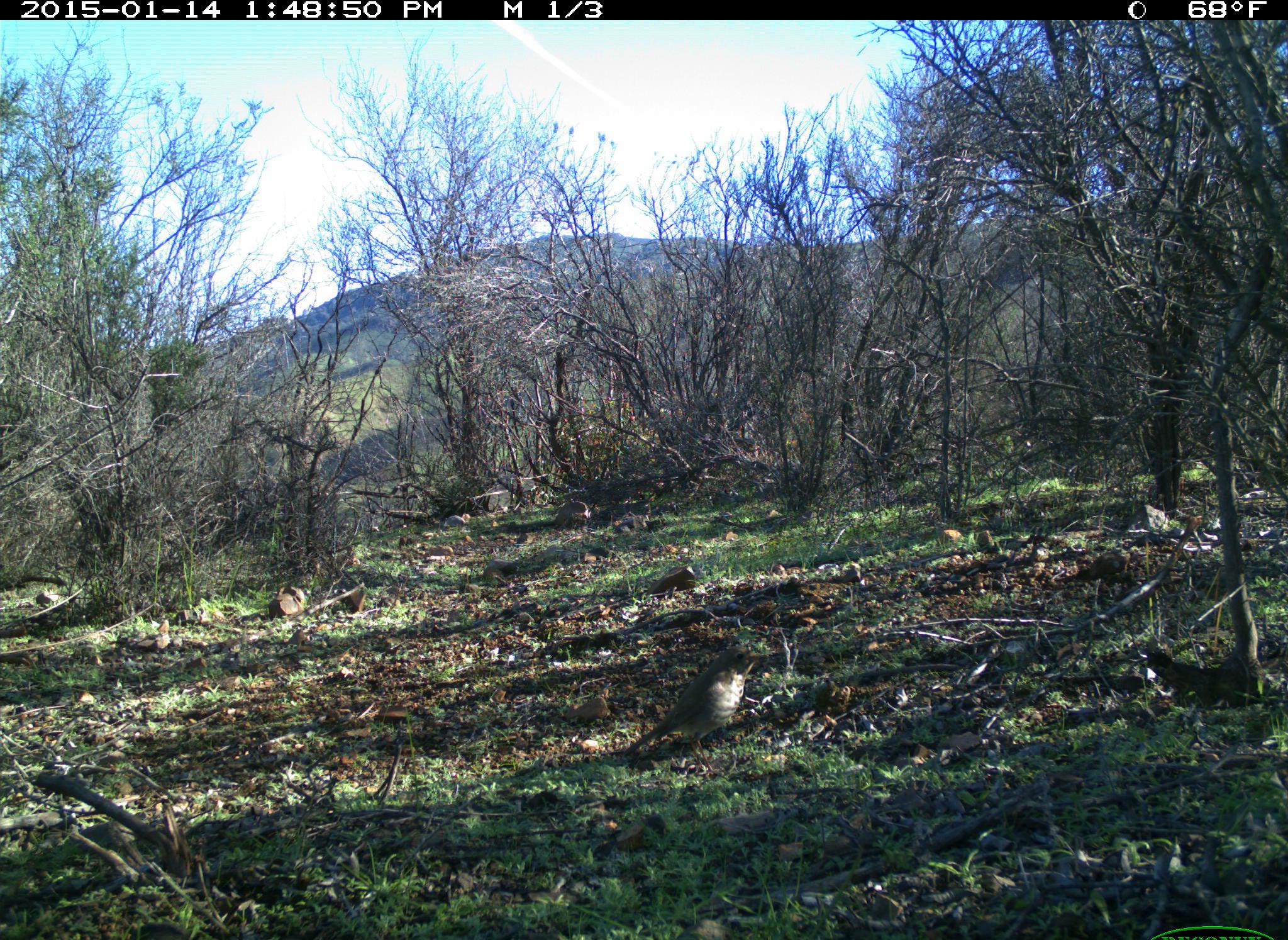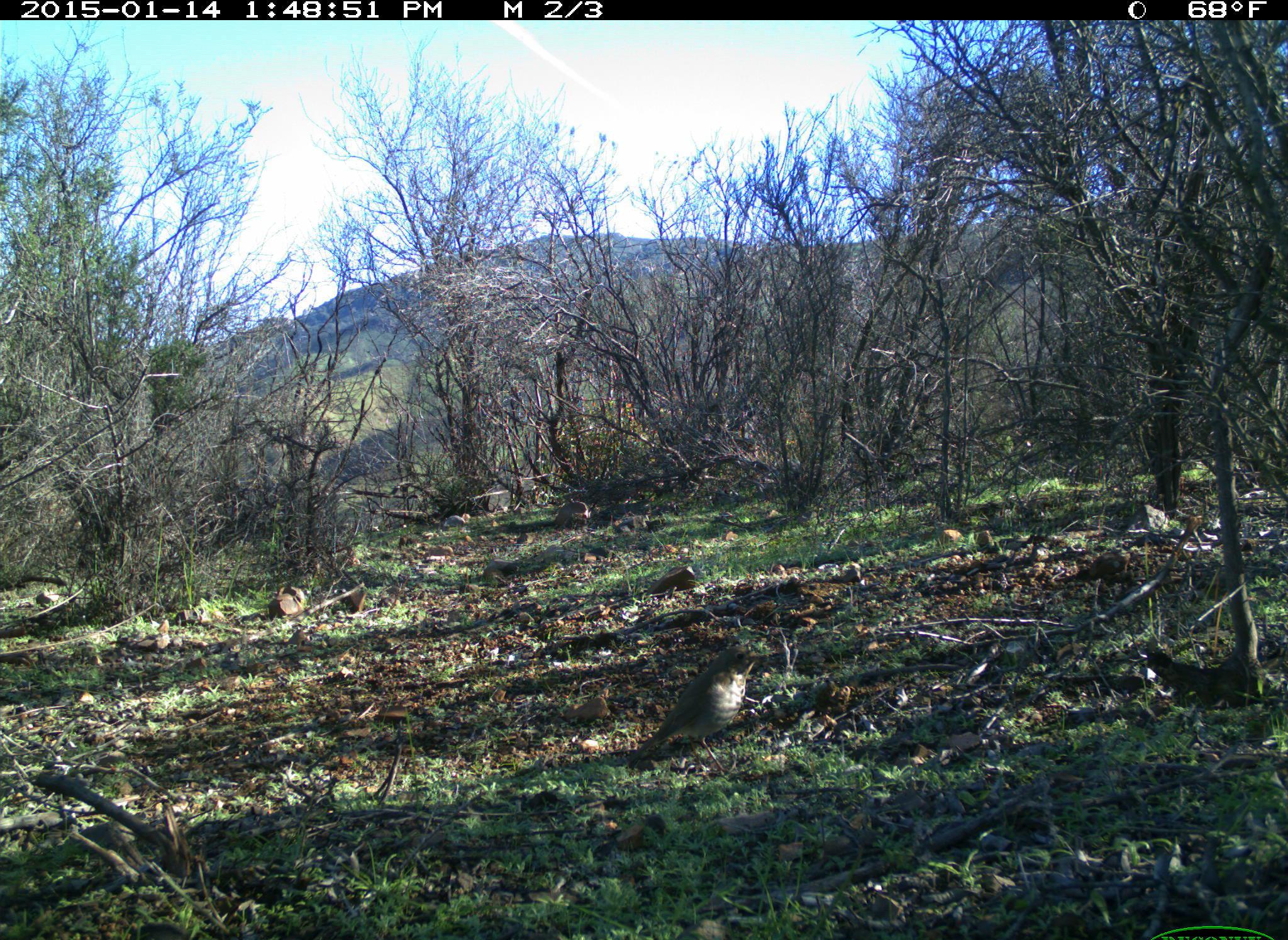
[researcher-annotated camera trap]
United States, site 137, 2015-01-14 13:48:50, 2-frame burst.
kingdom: Animalia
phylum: Chordata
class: Aves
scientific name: Aves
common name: bird